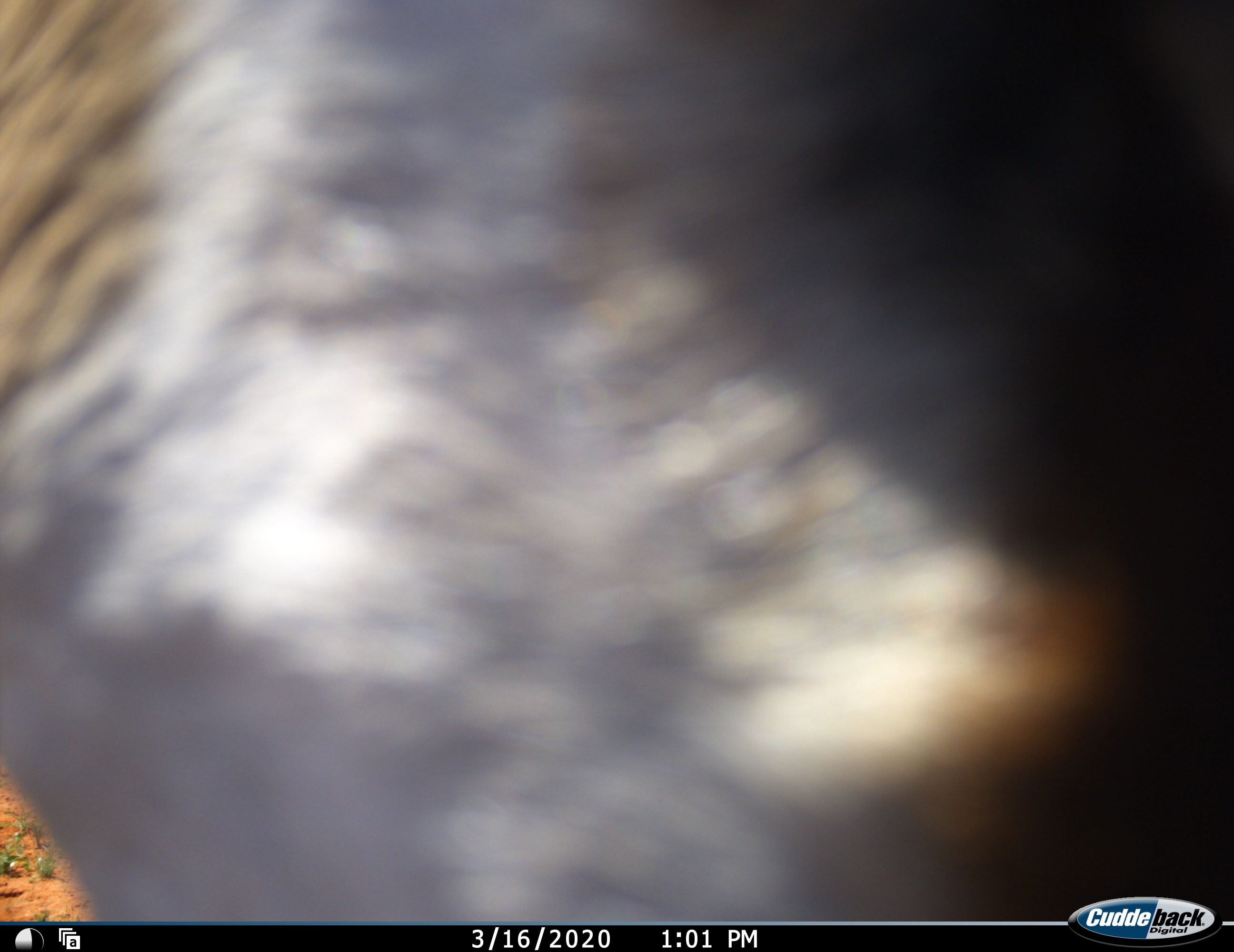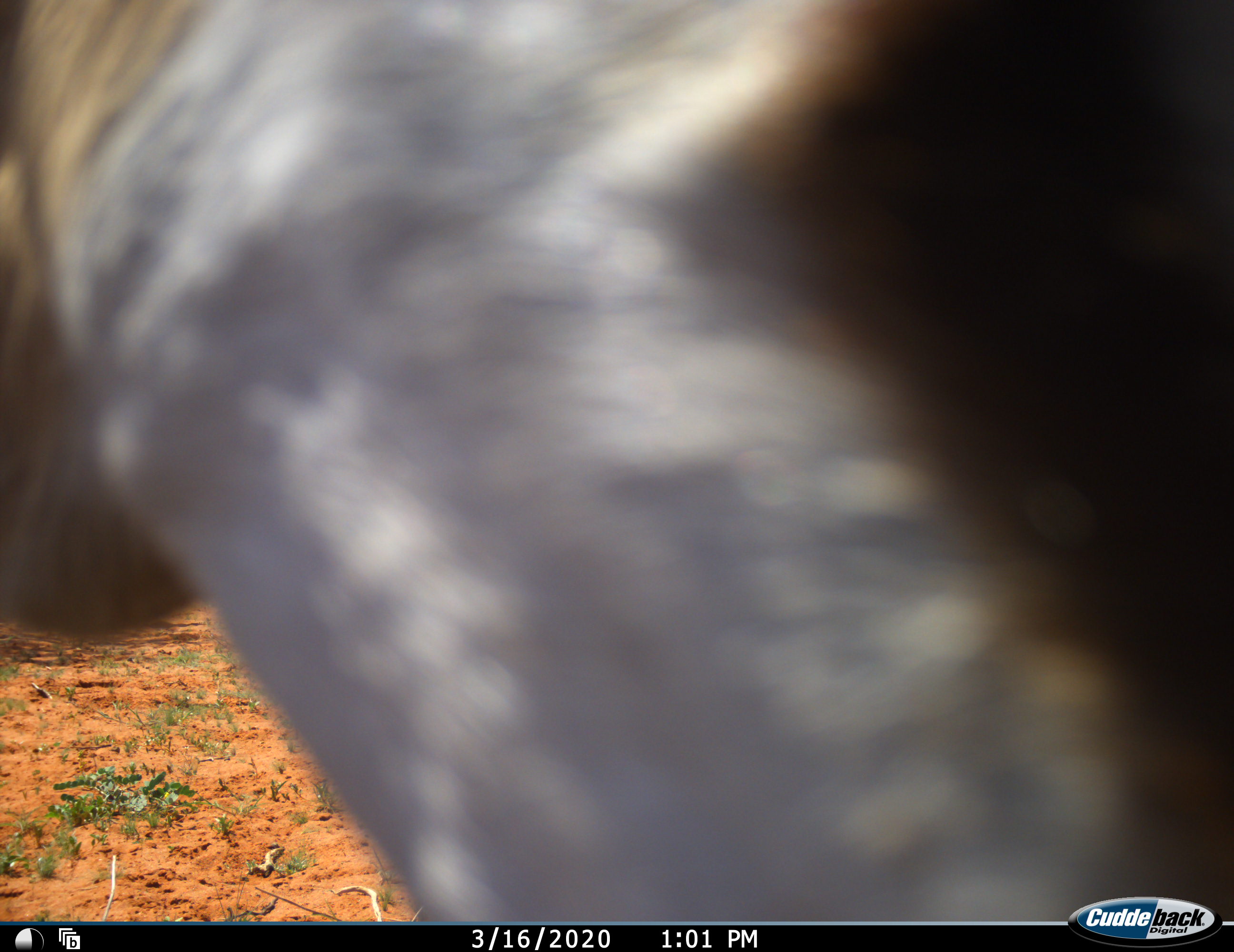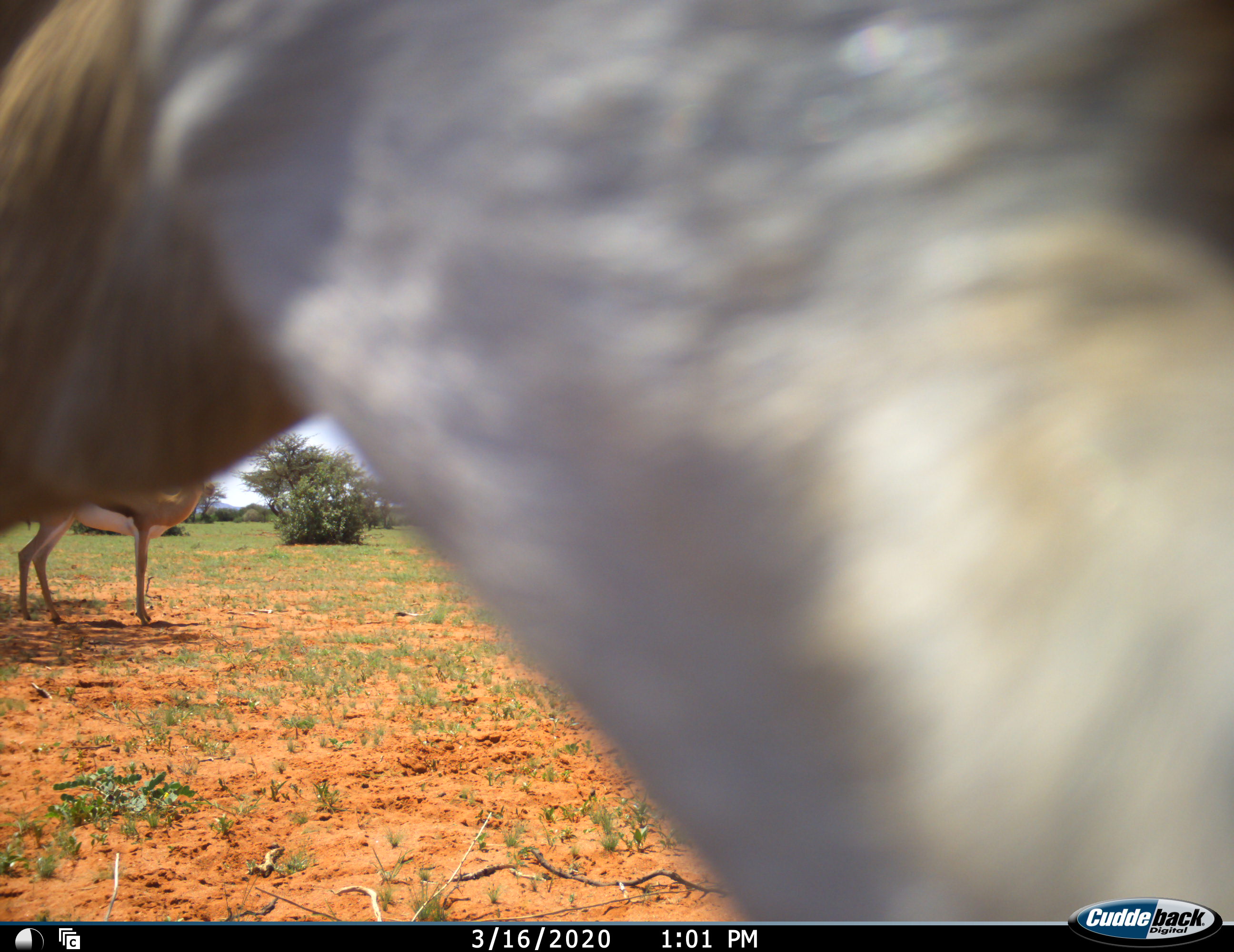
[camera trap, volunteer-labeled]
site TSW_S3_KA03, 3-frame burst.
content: unidentified animal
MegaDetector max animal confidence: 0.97